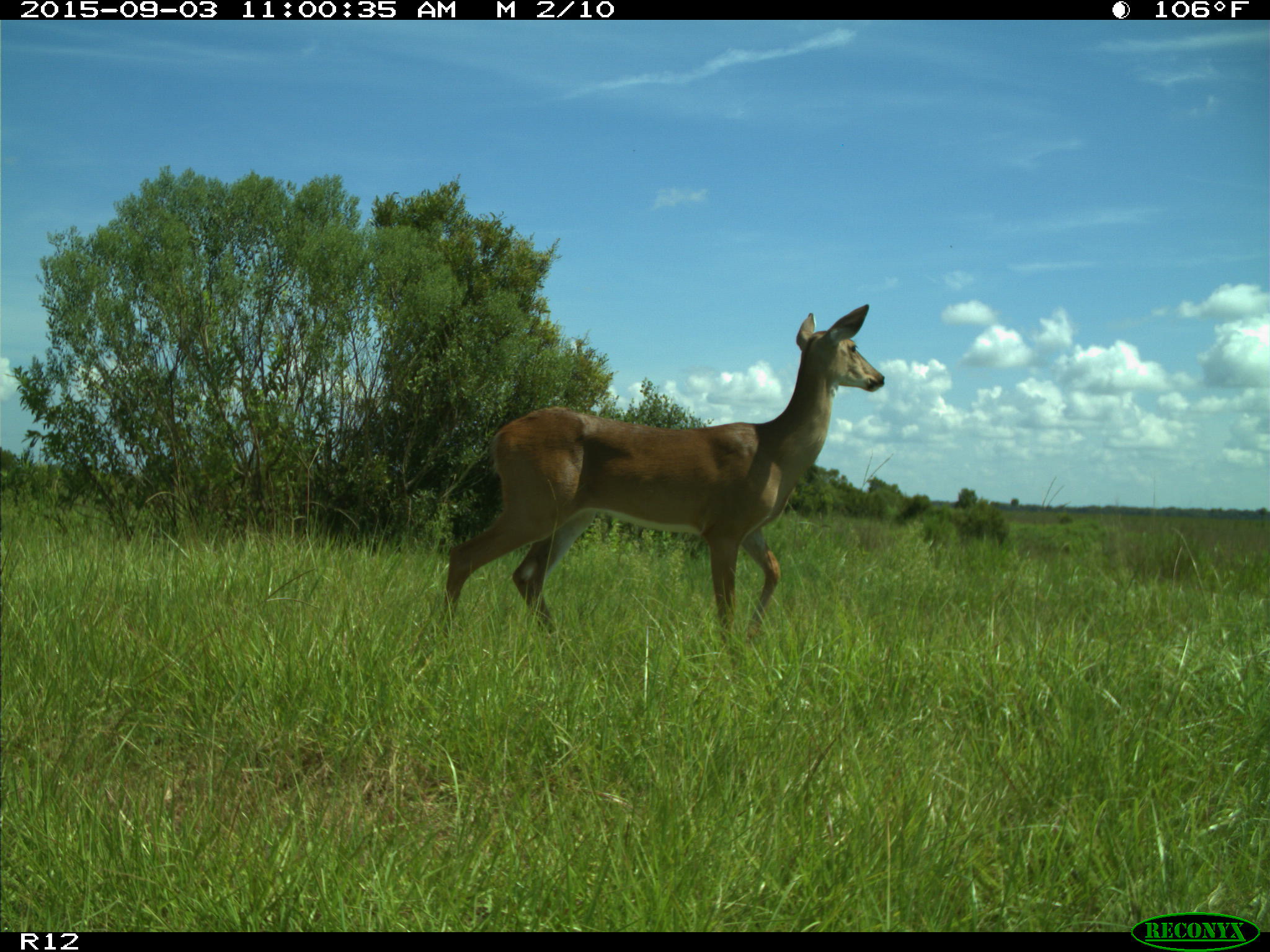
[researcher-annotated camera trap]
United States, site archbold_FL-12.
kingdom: Animalia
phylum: Chordata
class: Mammalia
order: Artiodactyla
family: Cervidae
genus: Odocoileus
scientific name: Odocoileus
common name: deer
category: unidentified deer